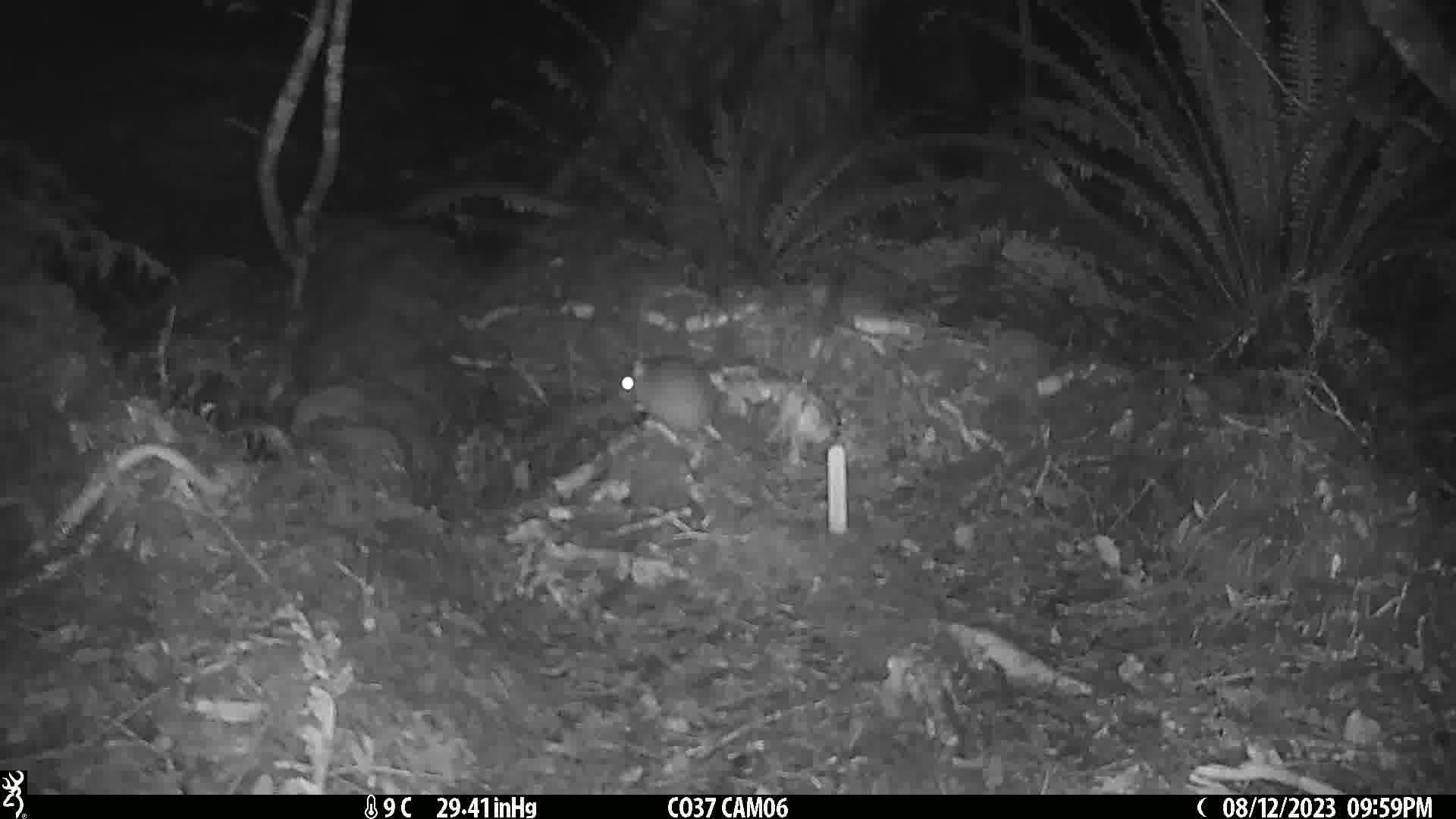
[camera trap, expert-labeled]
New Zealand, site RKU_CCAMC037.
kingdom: Animalia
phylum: Chordata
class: Mammalia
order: Rodentia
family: Muridae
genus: Rattus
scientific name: Rattus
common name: rat